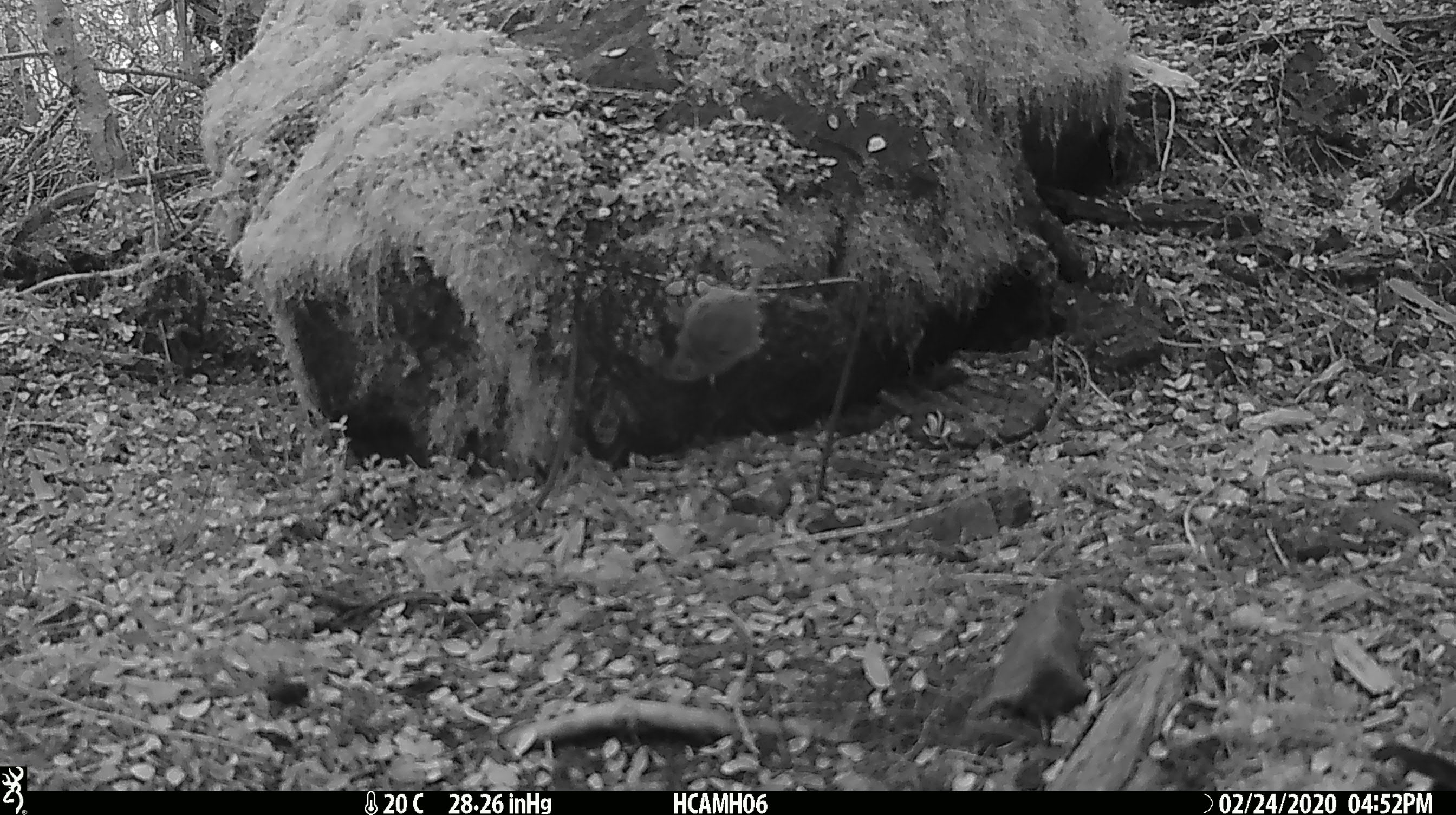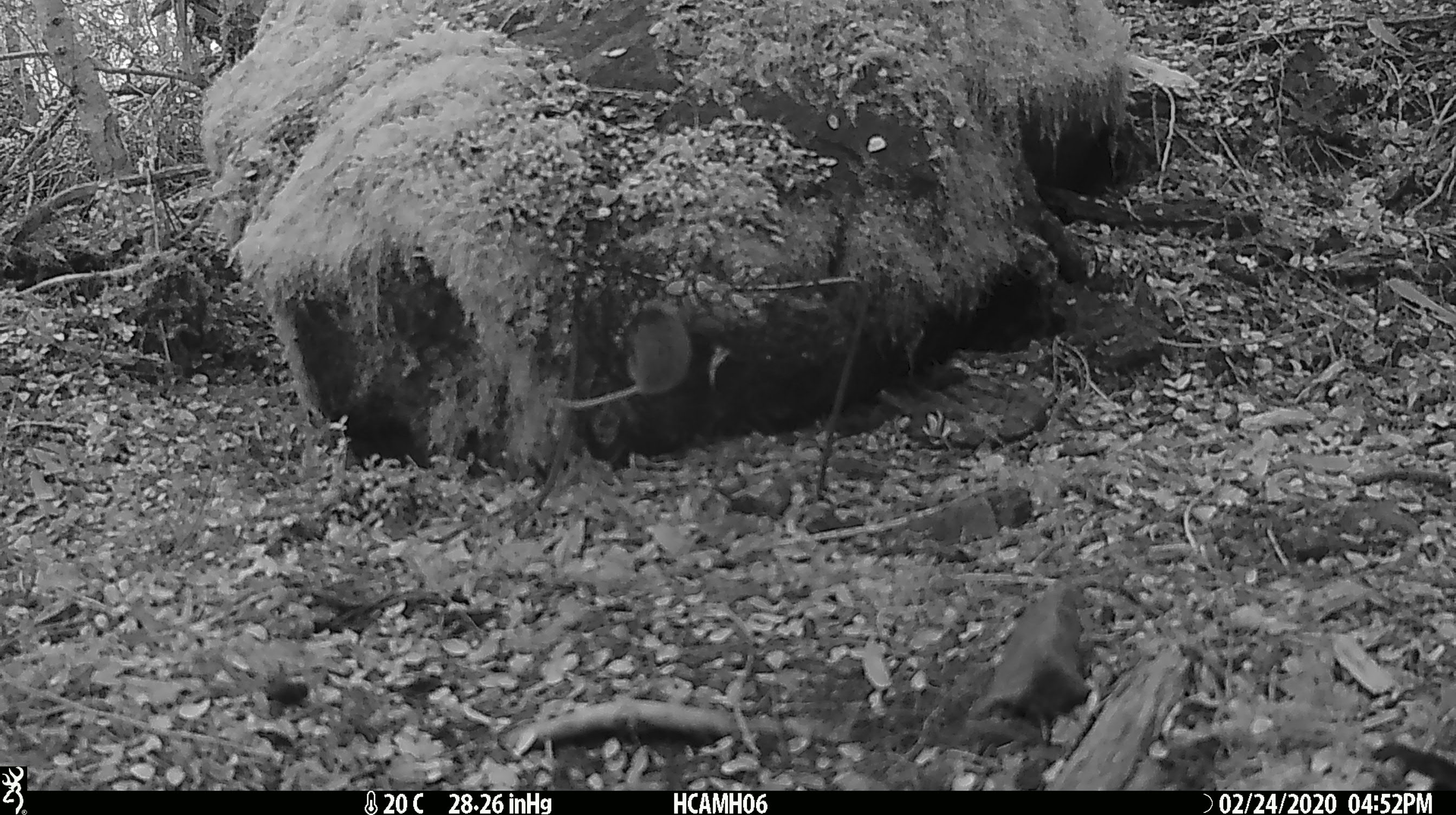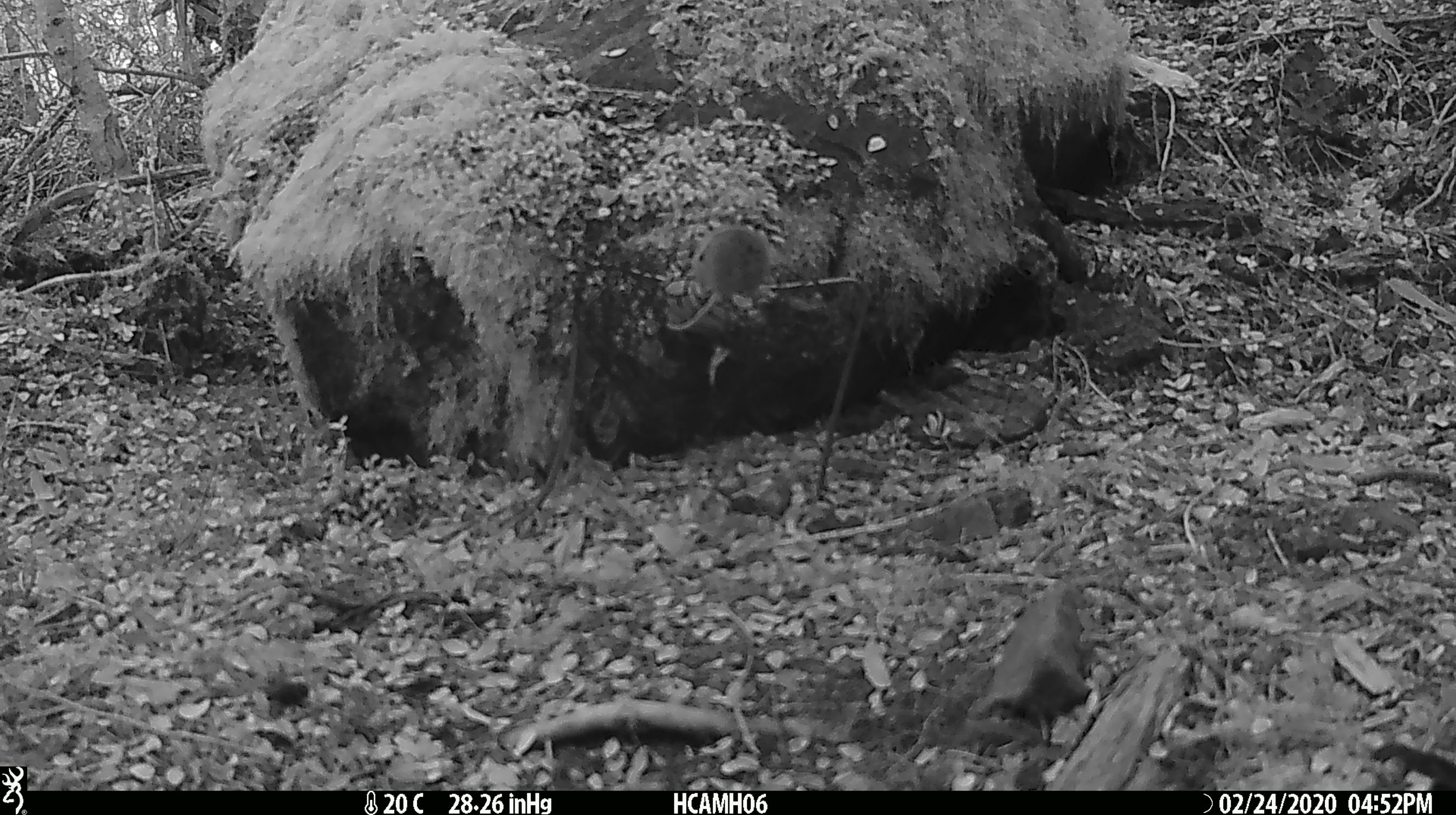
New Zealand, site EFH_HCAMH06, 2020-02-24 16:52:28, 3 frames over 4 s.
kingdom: Animalia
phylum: Chordata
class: Mammalia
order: Rodentia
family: Muridae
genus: Mus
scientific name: Mus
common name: mouse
Mouse (Mus).